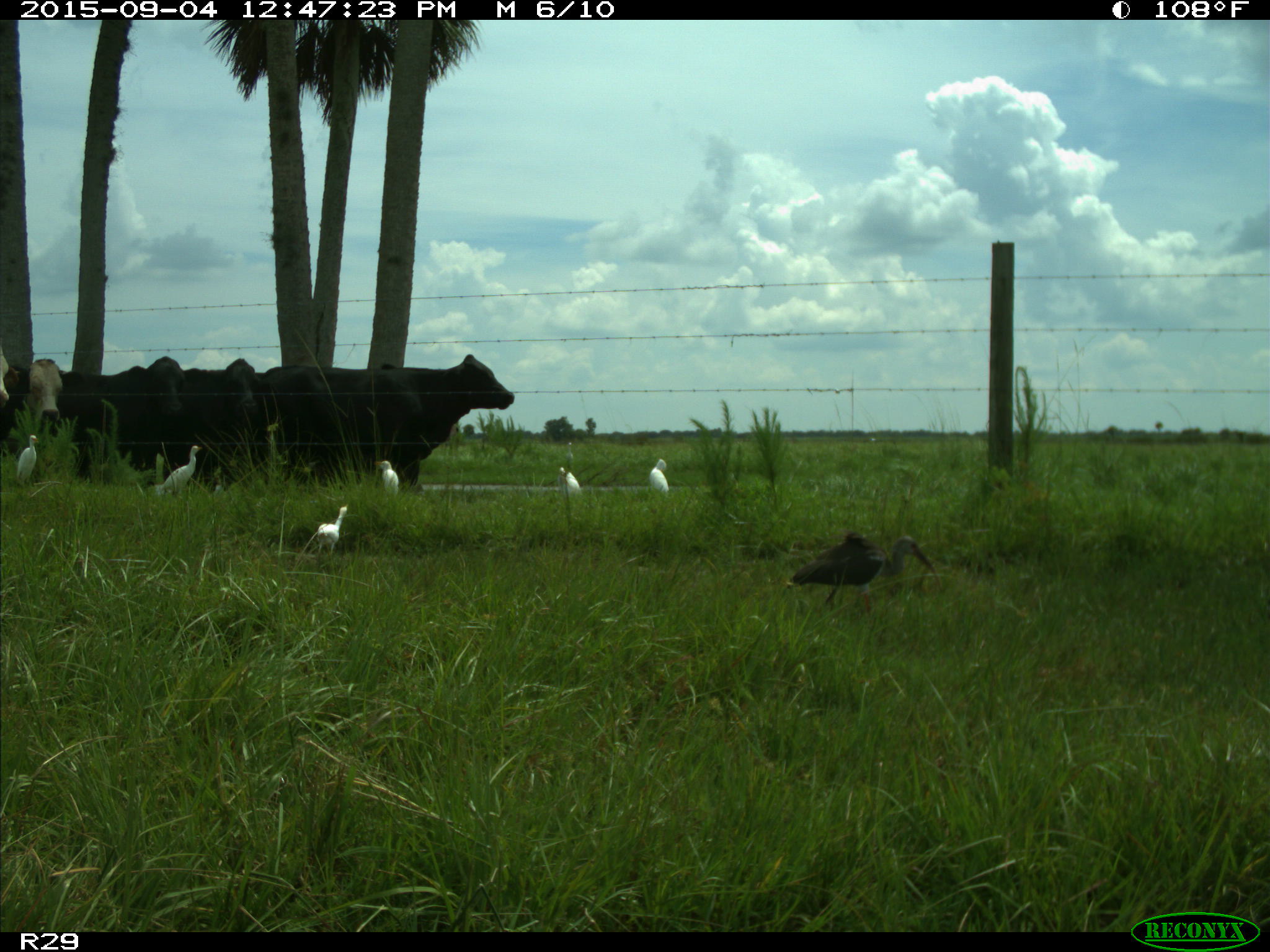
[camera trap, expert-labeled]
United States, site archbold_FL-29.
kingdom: Animalia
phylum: Chordata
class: Mammalia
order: Artiodactyla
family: Bovidae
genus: Bos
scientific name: Bos taurus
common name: domestic cow